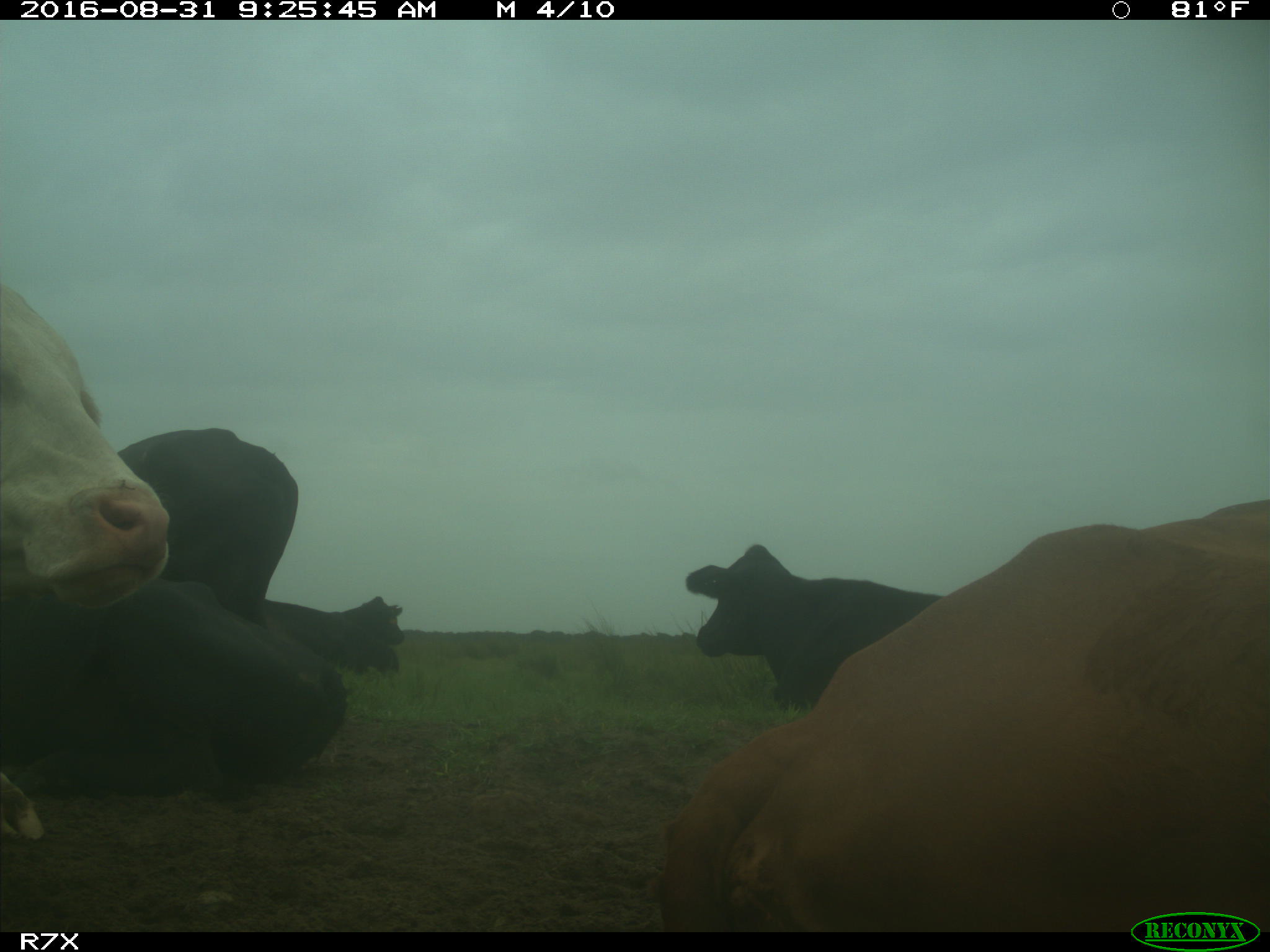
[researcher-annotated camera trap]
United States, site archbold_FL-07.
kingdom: Animalia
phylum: Chordata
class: Mammalia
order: Artiodactyla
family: Bovidae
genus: Bos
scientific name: Bos taurus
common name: domestic cow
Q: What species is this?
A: Bos taurus (domestic cow).